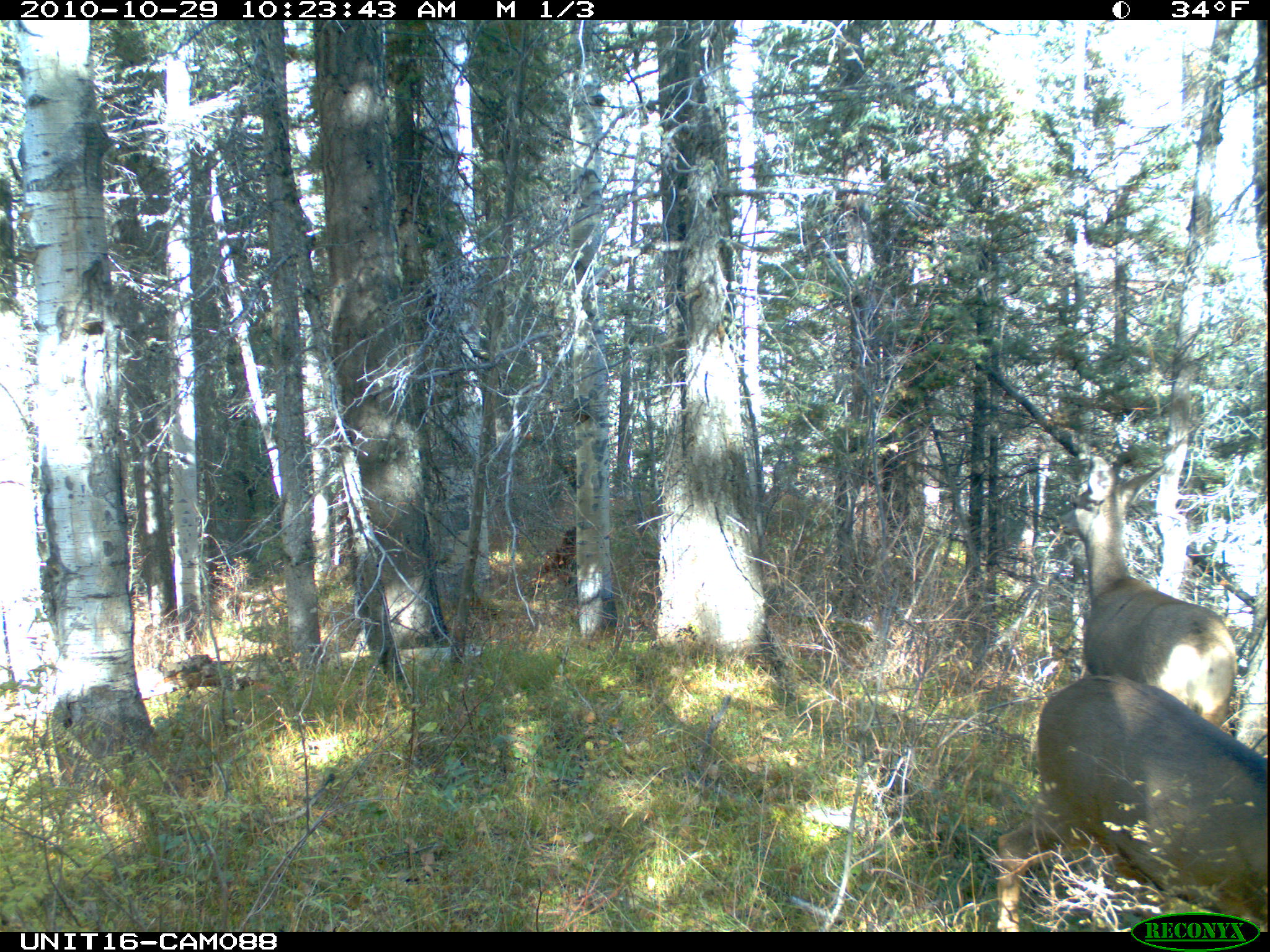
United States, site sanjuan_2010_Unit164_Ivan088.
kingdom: Animalia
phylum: Chordata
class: Mammalia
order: Artiodactyla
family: Cervidae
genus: Odocoileus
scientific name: Odocoileus hemionus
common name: mule deer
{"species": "Odocoileus hemionus (mule deer)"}